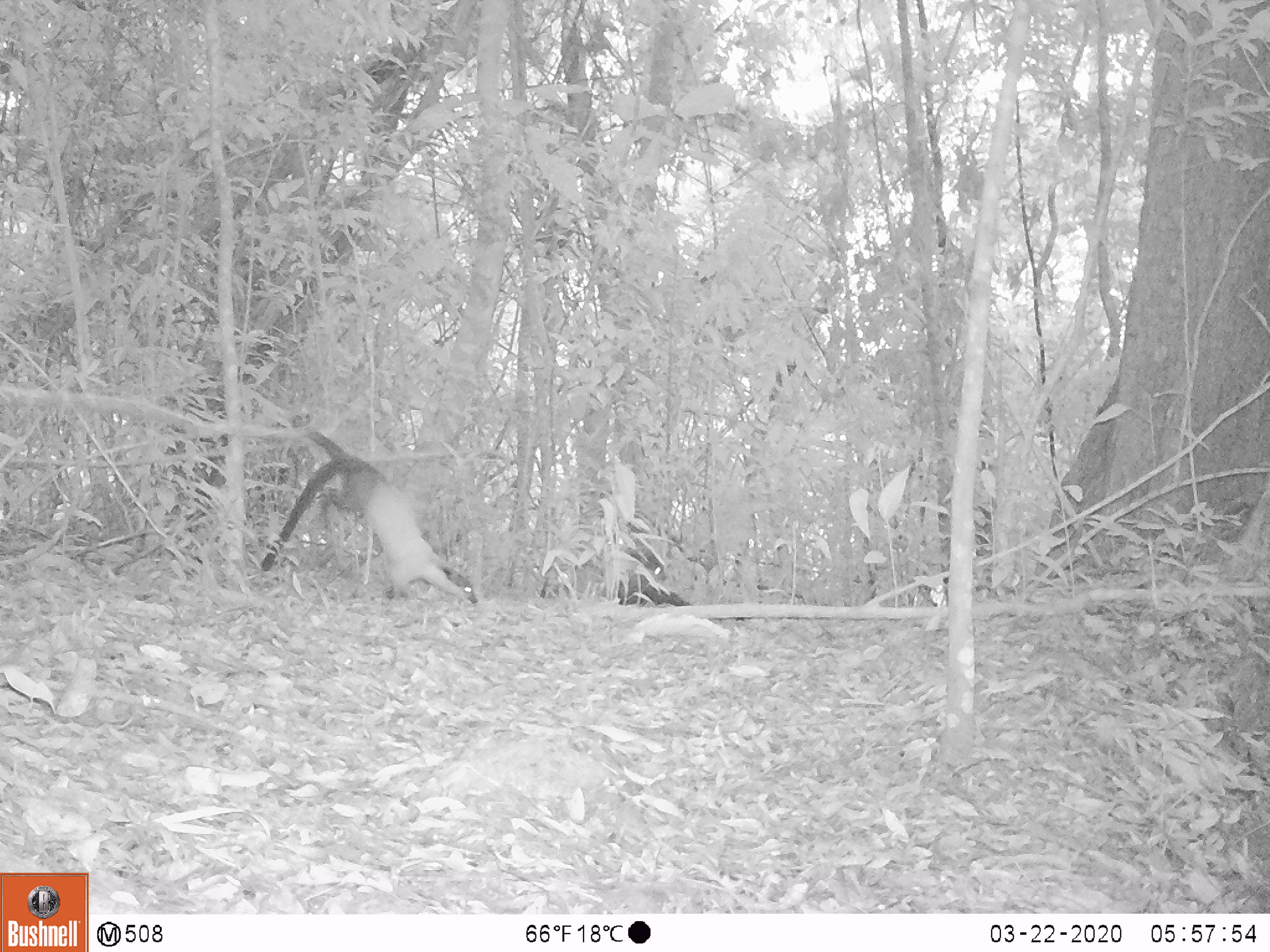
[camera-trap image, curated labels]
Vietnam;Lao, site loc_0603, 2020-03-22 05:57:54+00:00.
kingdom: Animalia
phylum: Chordata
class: Mammalia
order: Carnivora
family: Mustelidae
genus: Martes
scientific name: Martes flavigula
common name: yellow-throated marten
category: yellow throated marten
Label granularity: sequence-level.